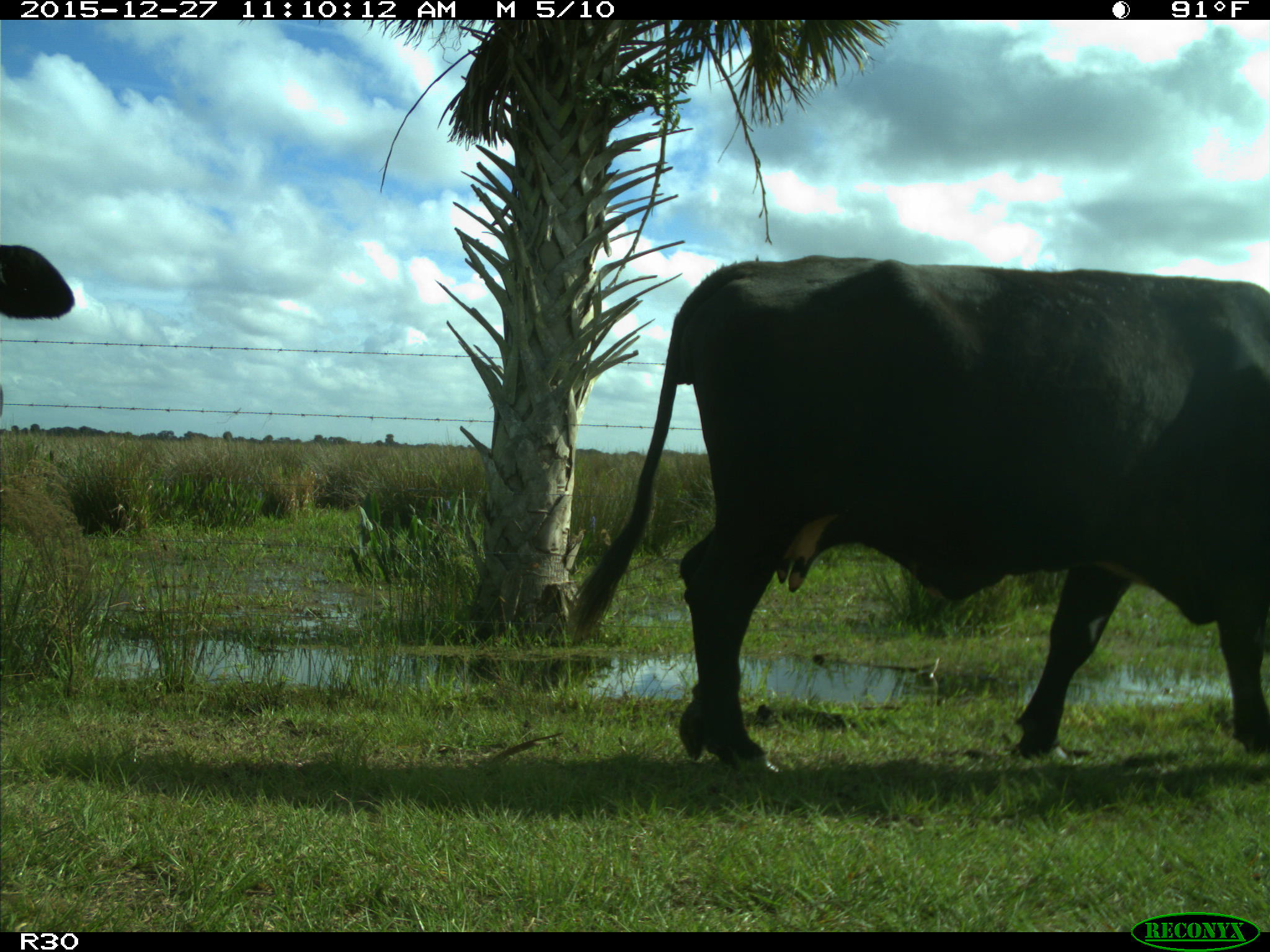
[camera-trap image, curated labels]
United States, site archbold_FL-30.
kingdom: Animalia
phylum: Chordata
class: Mammalia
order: Artiodactyla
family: Bovidae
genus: Bos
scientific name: Bos taurus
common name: domestic cow